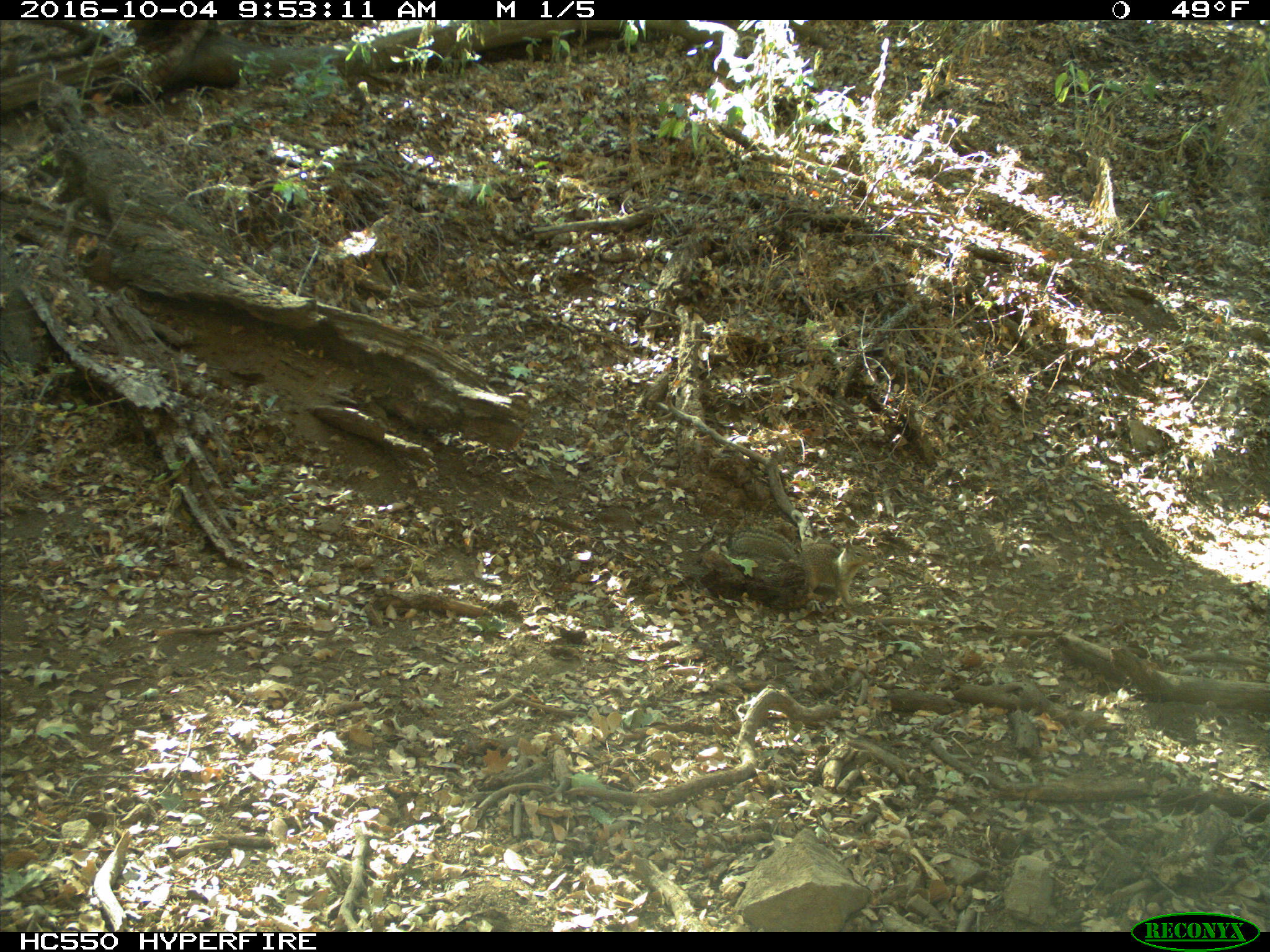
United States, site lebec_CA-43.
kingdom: Animalia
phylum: Chordata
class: Mammalia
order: Rodentia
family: Sciuridae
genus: Otospermophilus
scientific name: Otospermophilus beecheyi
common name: california ground squirrel